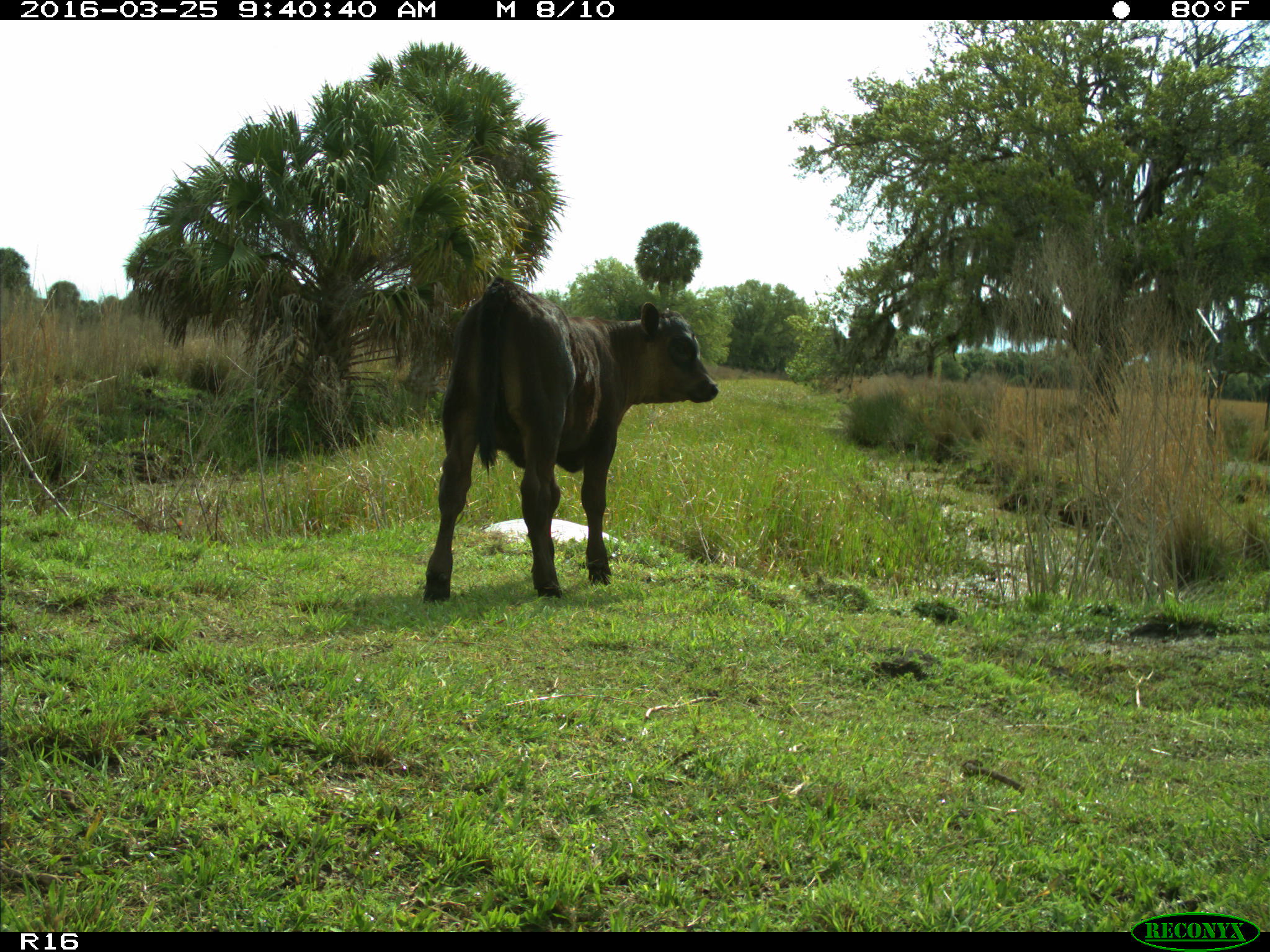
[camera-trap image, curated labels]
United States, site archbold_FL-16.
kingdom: Animalia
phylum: Chordata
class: Mammalia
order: Artiodactyla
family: Bovidae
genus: Bos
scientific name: Bos taurus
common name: domestic cow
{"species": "Bos taurus (domestic cow)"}